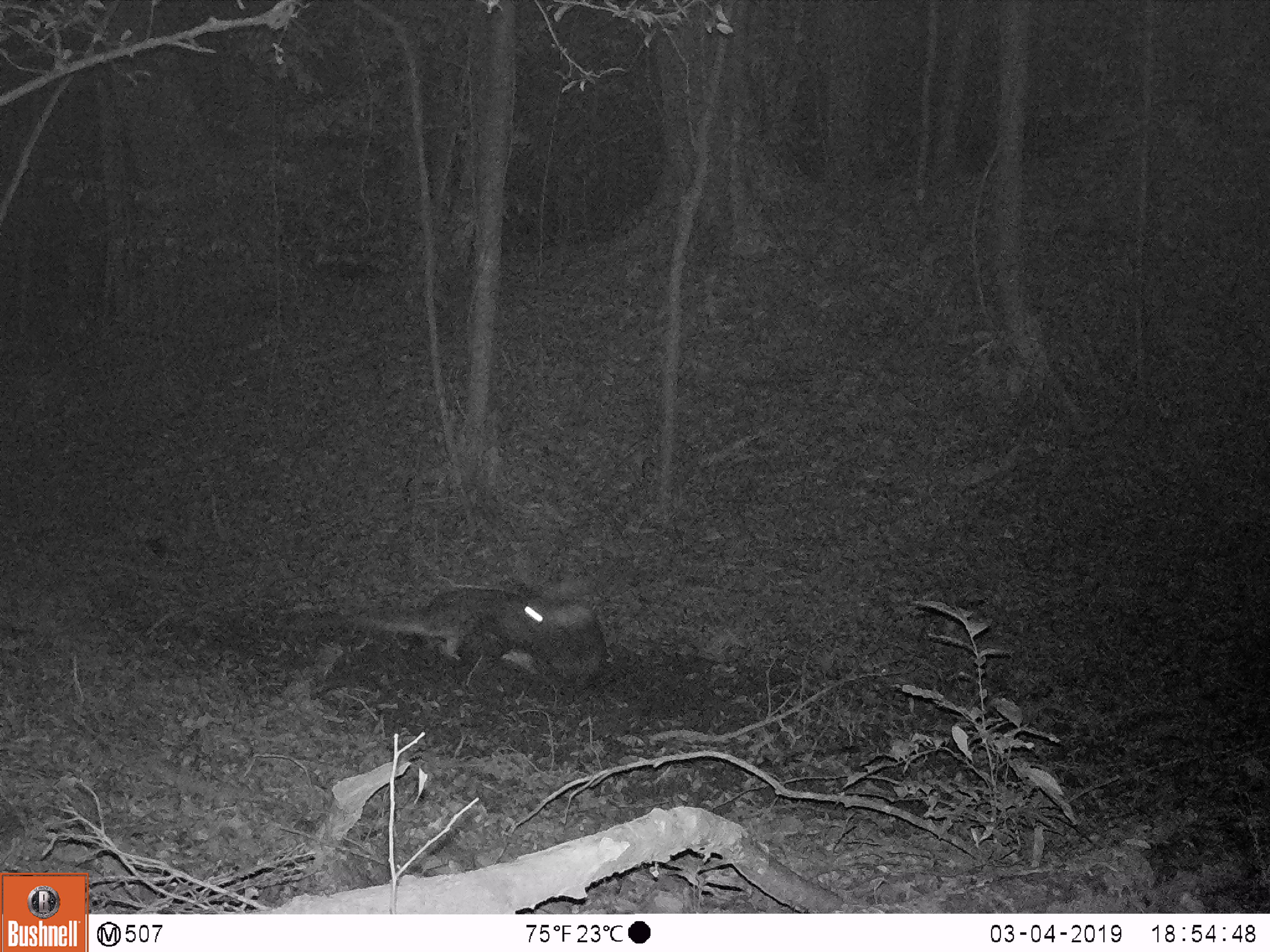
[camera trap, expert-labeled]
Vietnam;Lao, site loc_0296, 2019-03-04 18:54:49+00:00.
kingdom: Animalia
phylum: Chordata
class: Mammalia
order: Artiodactyla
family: Cervidae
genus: Rusa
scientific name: Rusa unicolor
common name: sambar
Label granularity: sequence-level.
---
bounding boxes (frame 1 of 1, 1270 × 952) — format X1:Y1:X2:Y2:
sambar: 346:585:610:689